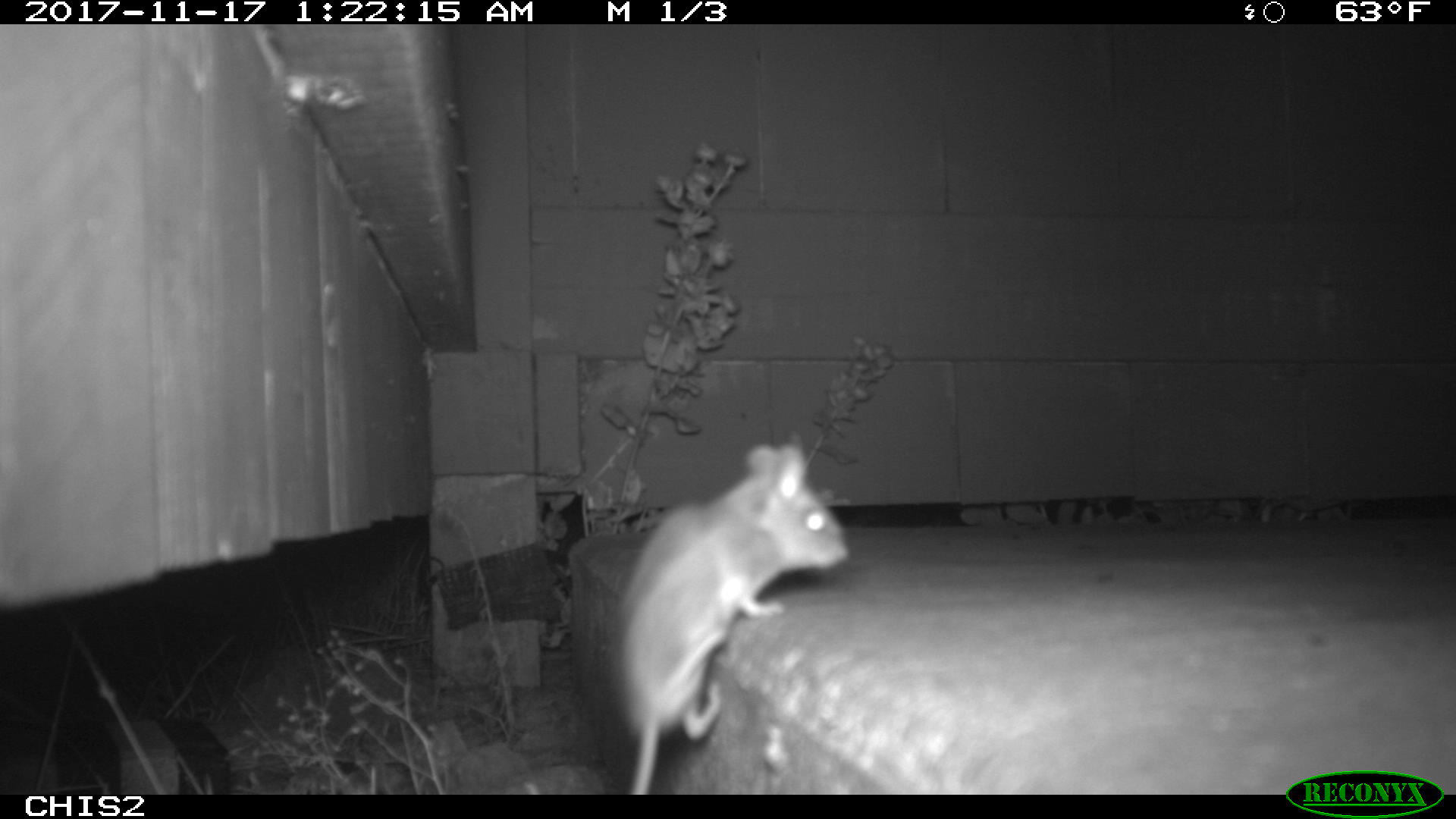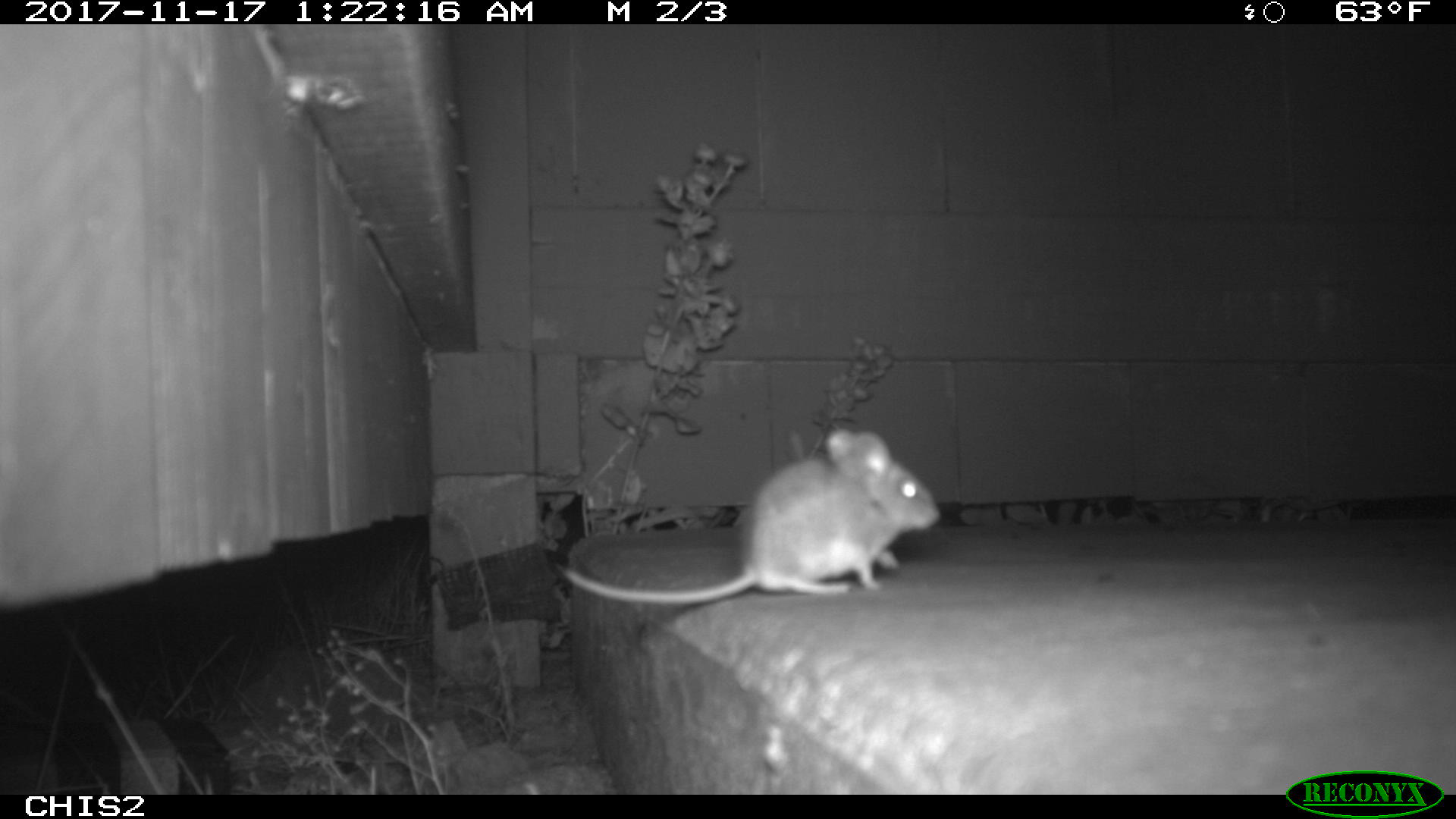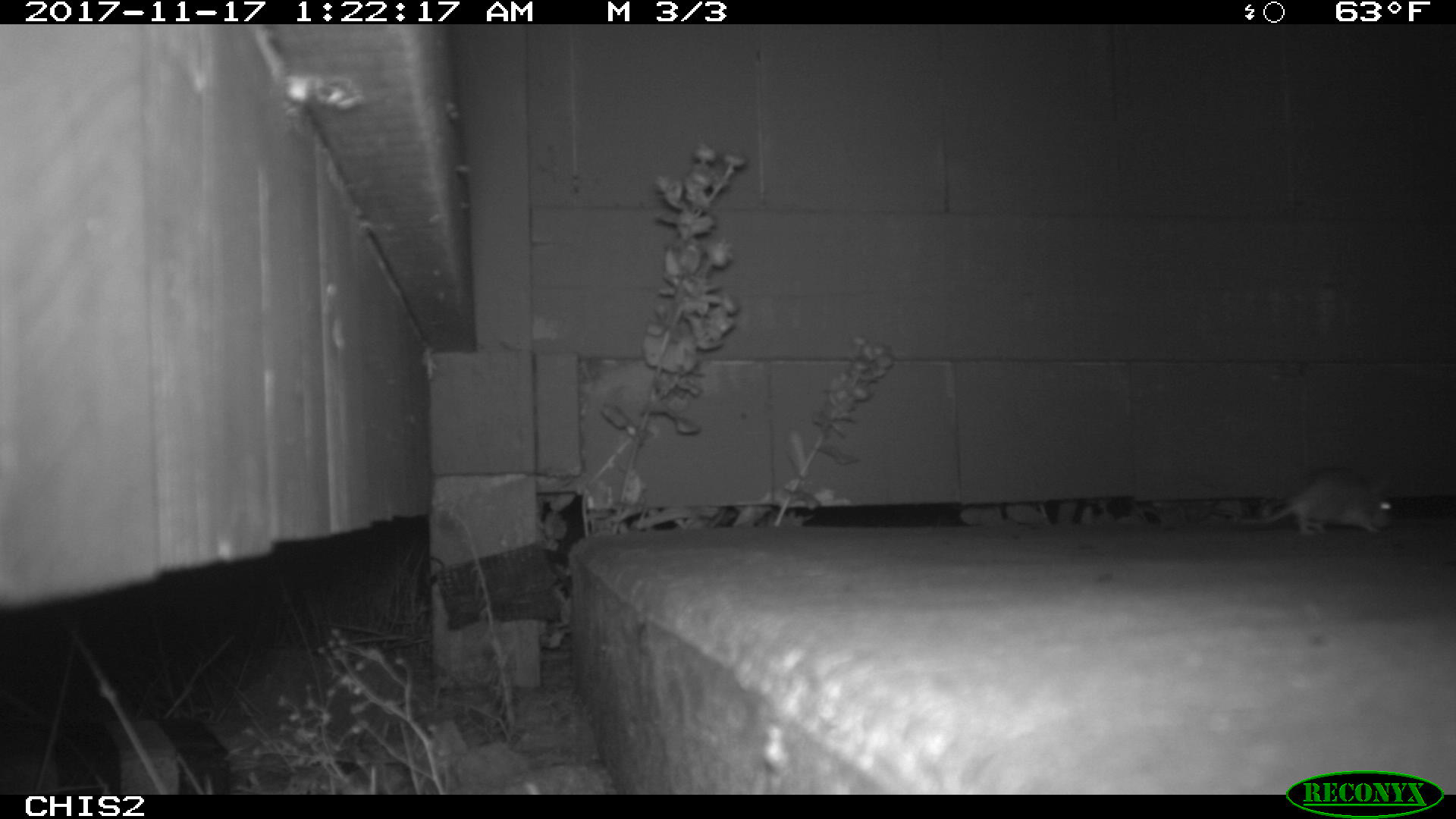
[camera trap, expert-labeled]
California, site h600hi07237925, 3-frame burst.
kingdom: Animalia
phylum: Chordata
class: Mammalia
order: Rodentia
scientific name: Rodentia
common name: rodent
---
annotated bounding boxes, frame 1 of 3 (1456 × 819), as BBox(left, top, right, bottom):
rodent: BBox(608, 431, 849, 793)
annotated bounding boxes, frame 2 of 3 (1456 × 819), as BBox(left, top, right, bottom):
rodent: BBox(562, 429, 940, 605)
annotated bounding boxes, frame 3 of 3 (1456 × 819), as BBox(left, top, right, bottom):
rodent: BBox(1235, 470, 1395, 535)